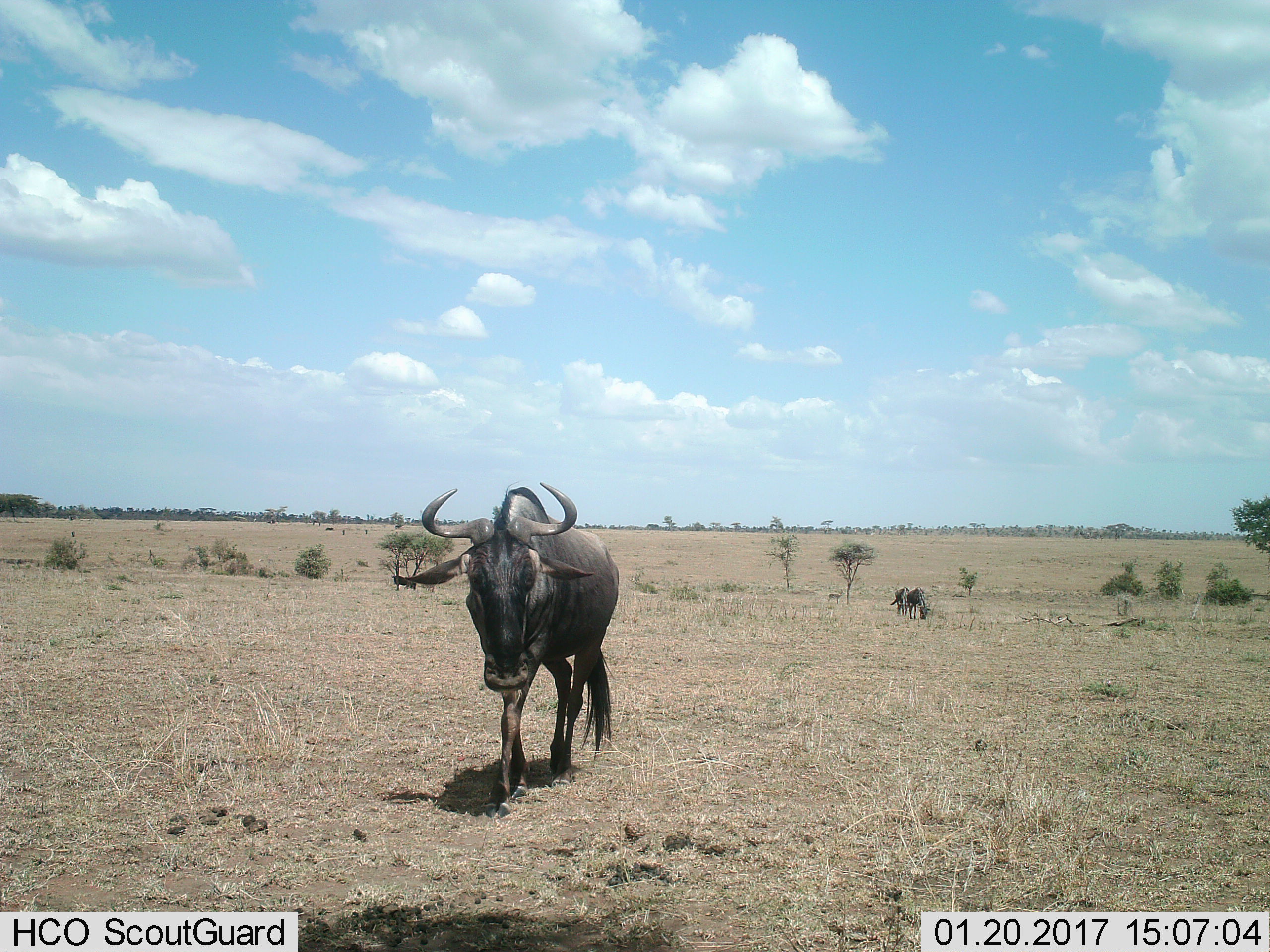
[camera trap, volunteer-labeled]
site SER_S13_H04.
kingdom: Animalia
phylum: Chordata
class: Mammalia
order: Artiodactyla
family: Bovidae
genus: Connochaetes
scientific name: Connochaetes taurinus taurinus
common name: blue wildebeest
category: wildebeestblue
Wildebeestblue (blue wildebeest) (Connochaetes taurinus taurinus), count 3. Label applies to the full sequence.